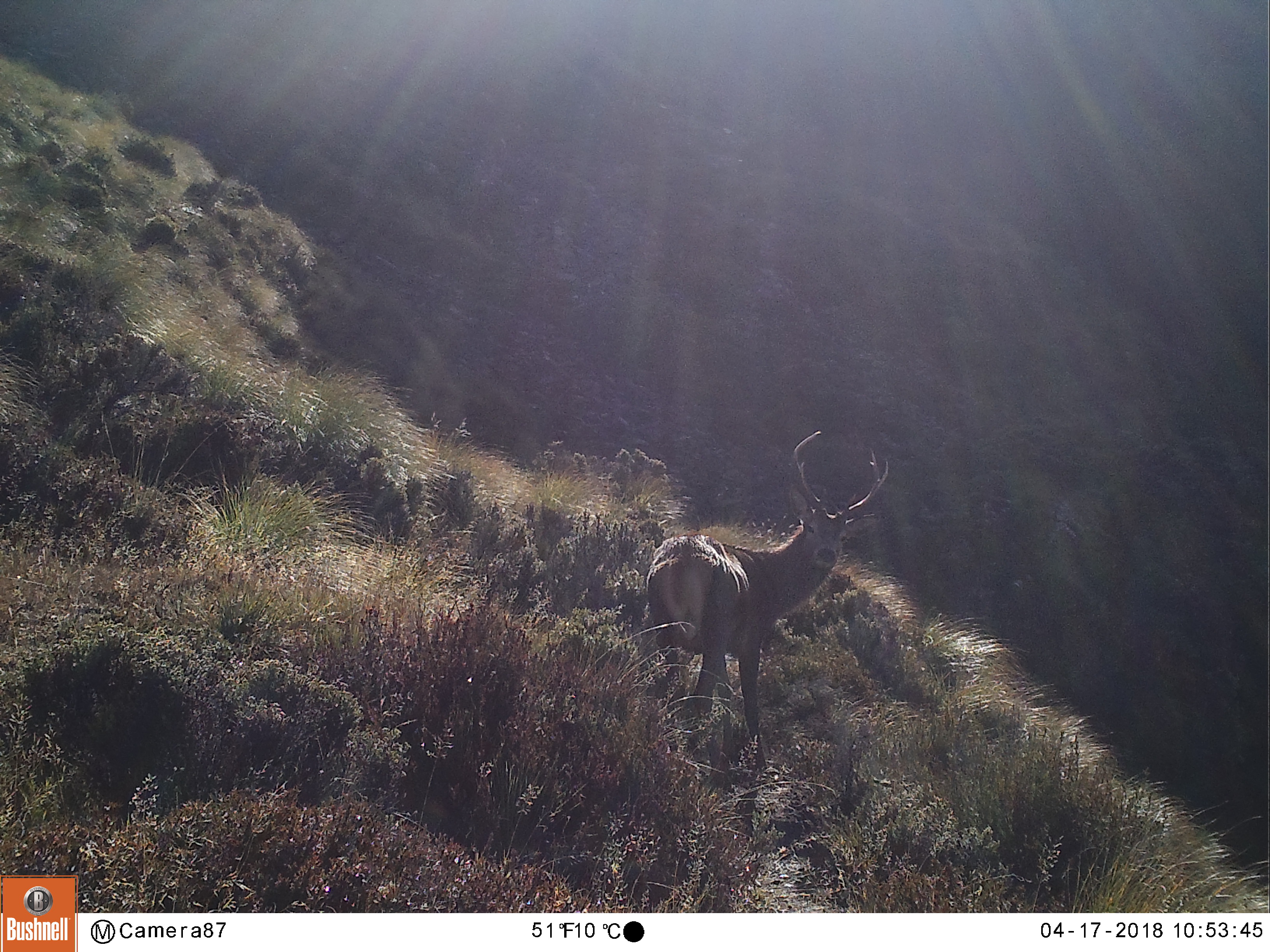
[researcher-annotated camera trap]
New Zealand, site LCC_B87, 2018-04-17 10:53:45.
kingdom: Animalia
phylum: Chordata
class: Mammalia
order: Artiodactyla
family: Cervidae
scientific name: Cervidae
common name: deer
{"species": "deer (Cervidae)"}